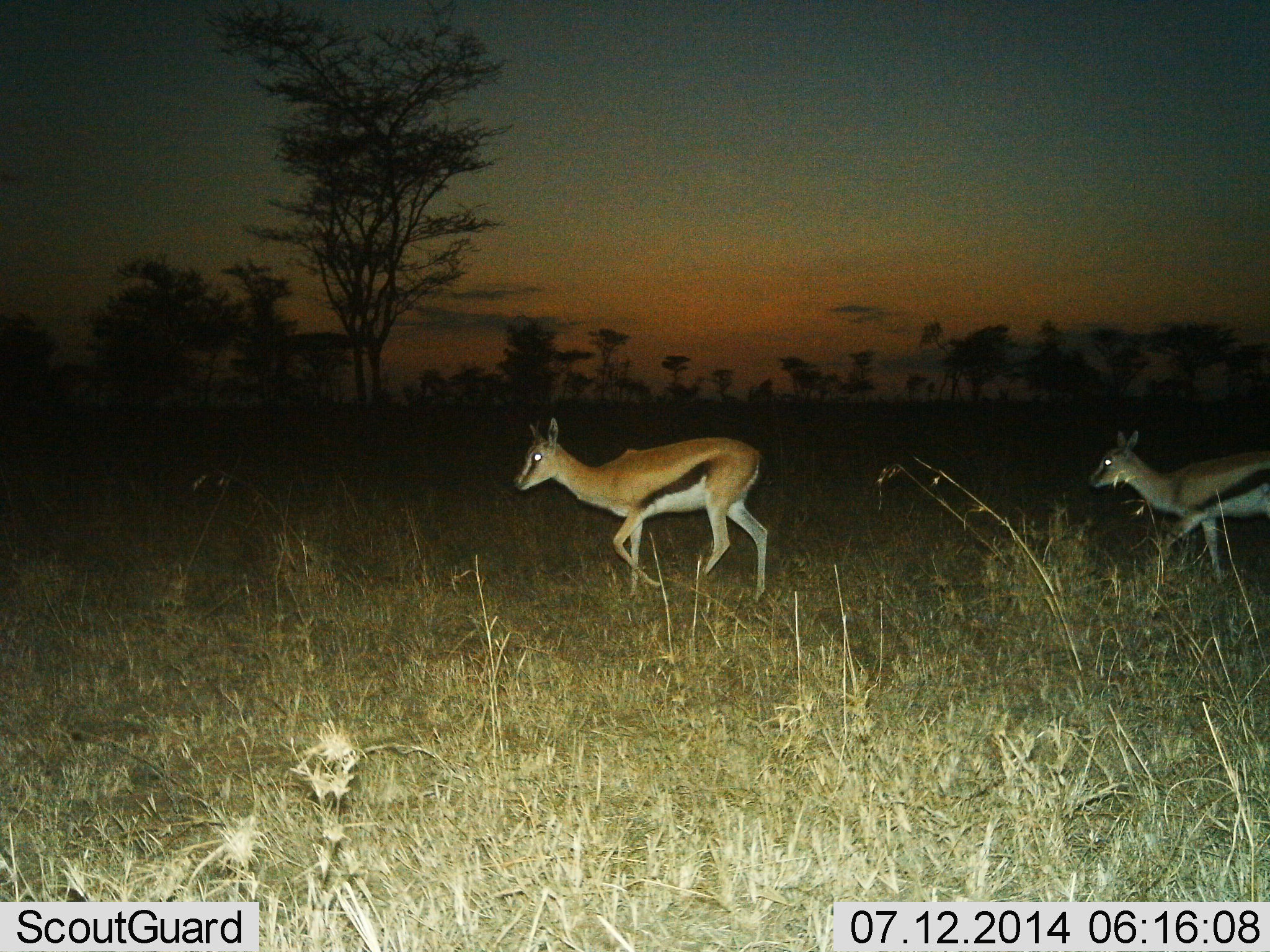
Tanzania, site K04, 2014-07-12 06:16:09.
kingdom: Animalia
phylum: Chordata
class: Mammalia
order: Artiodactyla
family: Bovidae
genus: Eudorcas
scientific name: Eudorcas thomsonii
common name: thomson's gazelle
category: gazellethomsons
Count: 2.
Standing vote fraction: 10%.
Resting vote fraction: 0%.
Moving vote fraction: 90%.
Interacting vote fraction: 0%.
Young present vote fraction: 0%.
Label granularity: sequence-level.